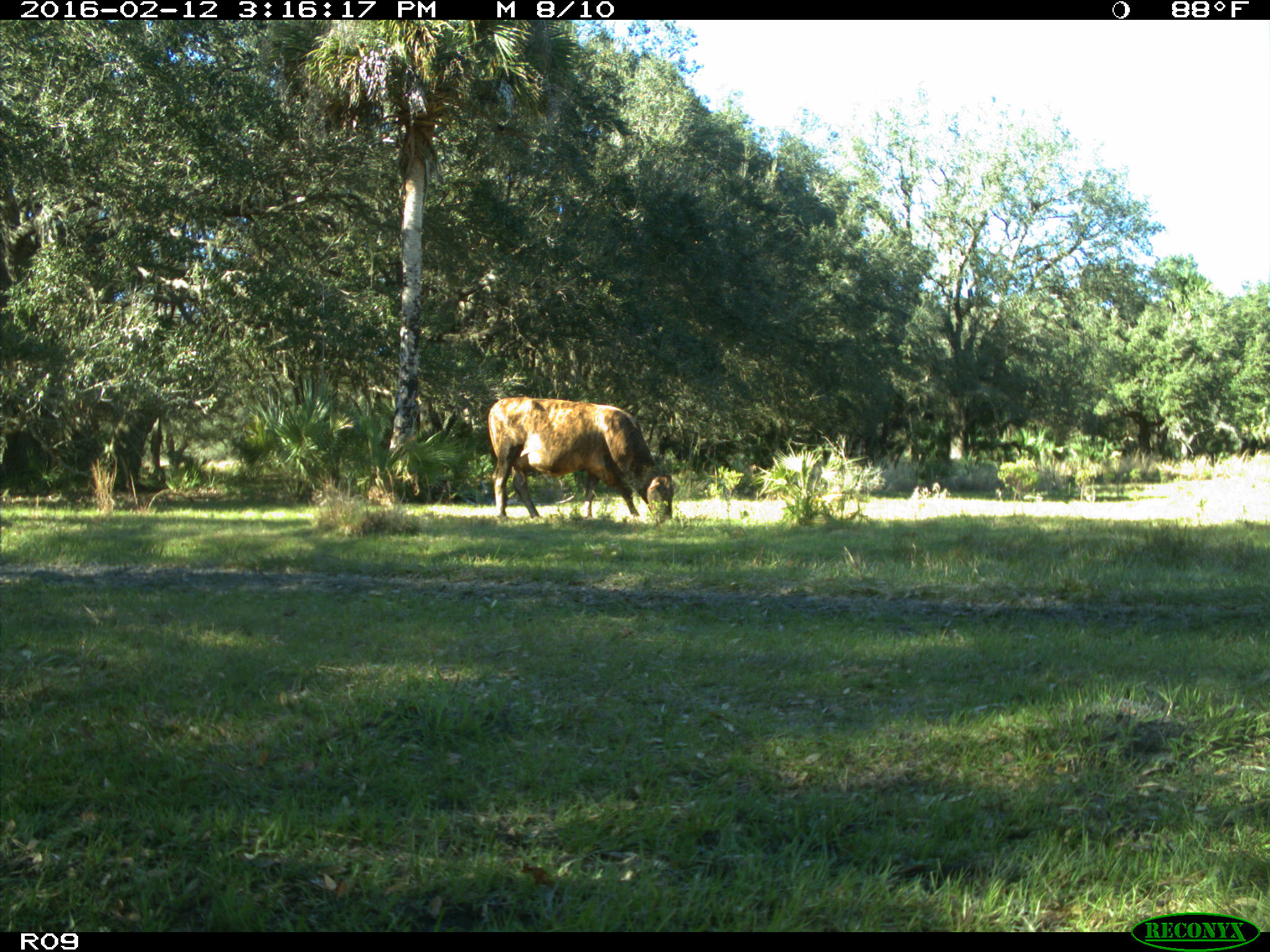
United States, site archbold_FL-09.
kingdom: Animalia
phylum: Chordata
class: Mammalia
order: Artiodactyla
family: Bovidae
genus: Bos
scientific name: Bos taurus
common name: domestic cow